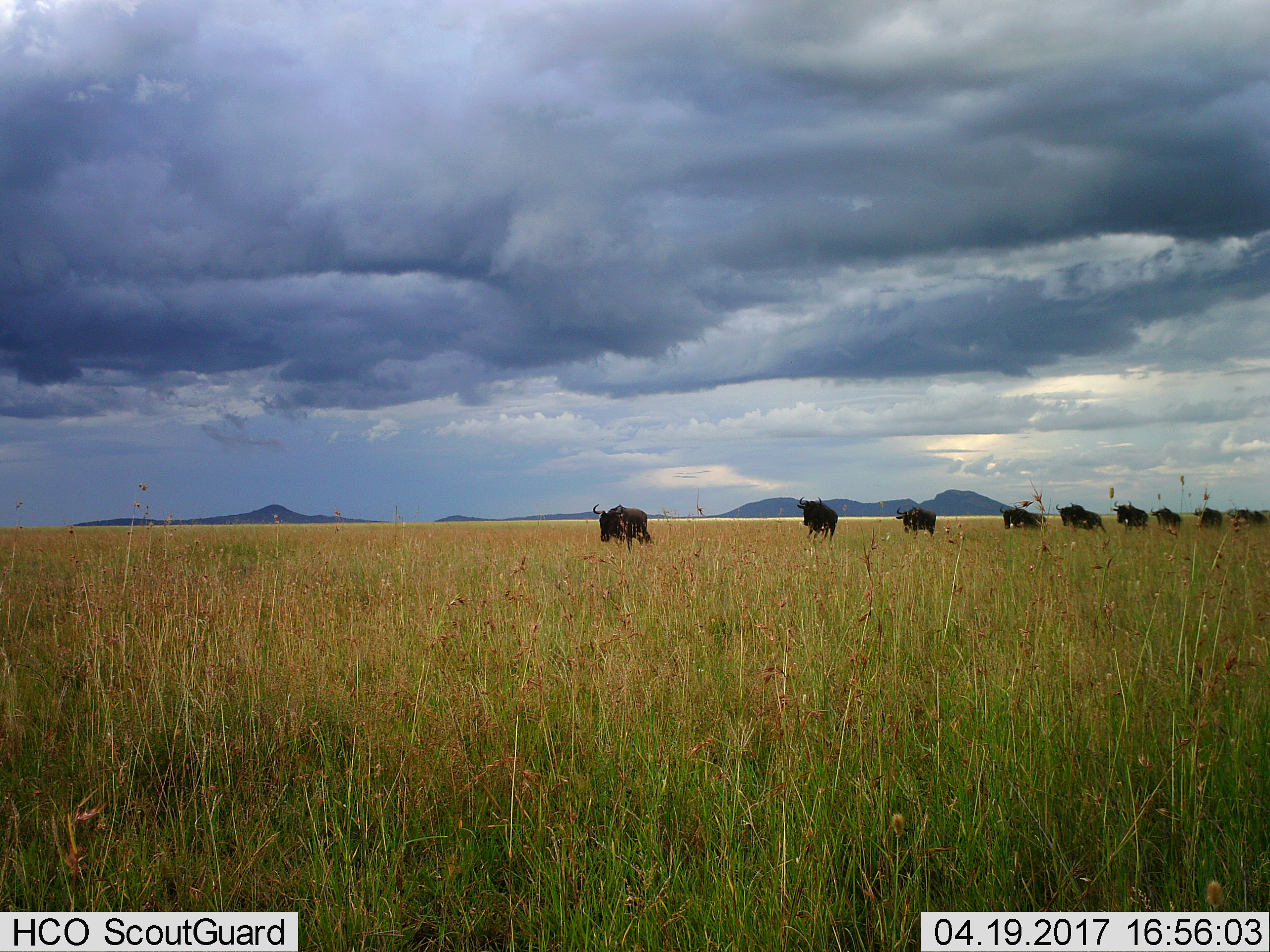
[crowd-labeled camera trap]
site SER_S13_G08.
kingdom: Animalia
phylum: Chordata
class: Mammalia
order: Artiodactyla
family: Bovidae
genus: Connochaetes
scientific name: Connochaetes taurinus taurinus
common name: blue wildebeest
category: wildebeestblue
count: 9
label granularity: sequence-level